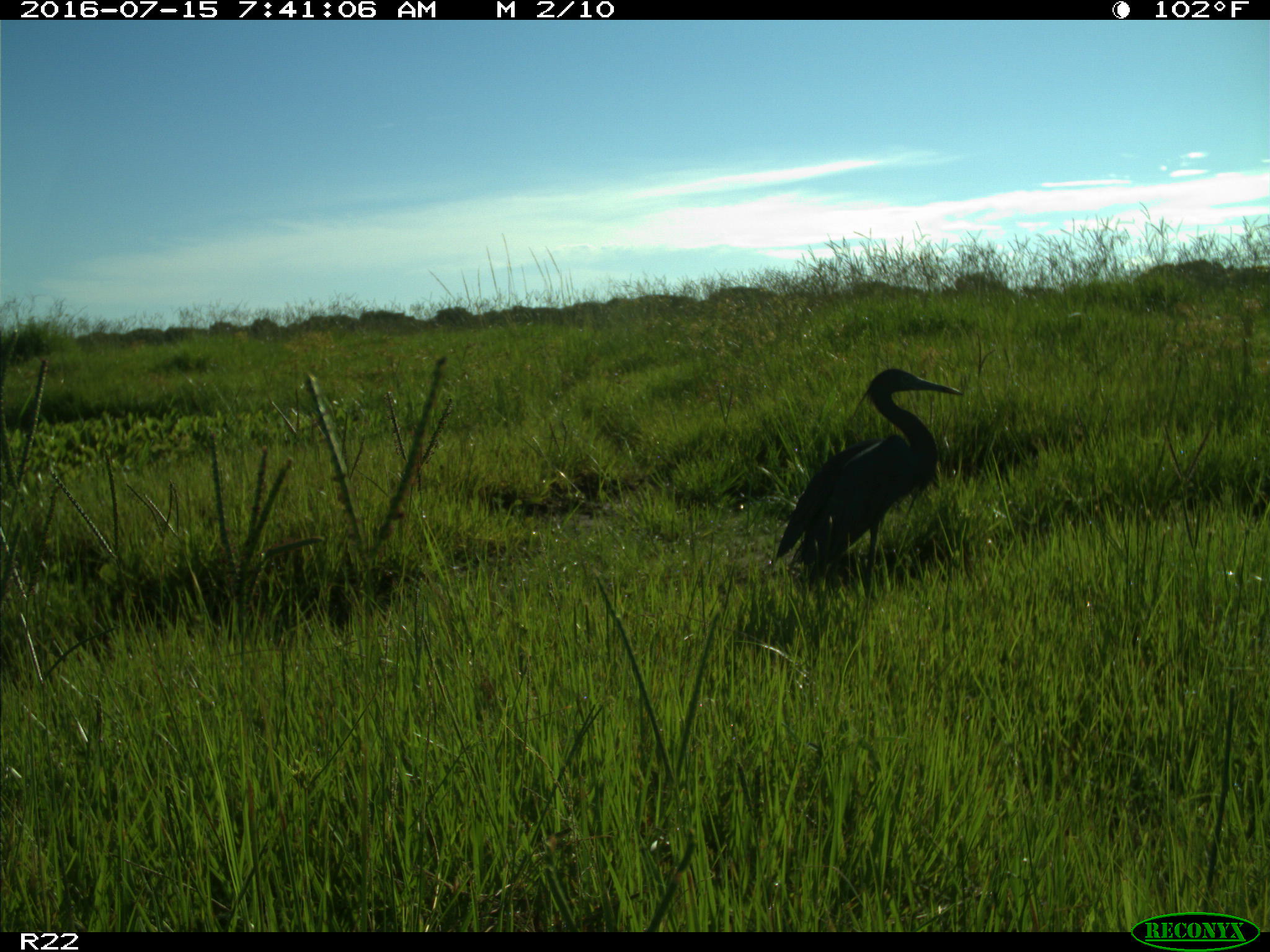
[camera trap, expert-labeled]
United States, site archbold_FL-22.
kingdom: Animalia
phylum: Chordata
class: Aves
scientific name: Aves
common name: birds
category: unidentified bird